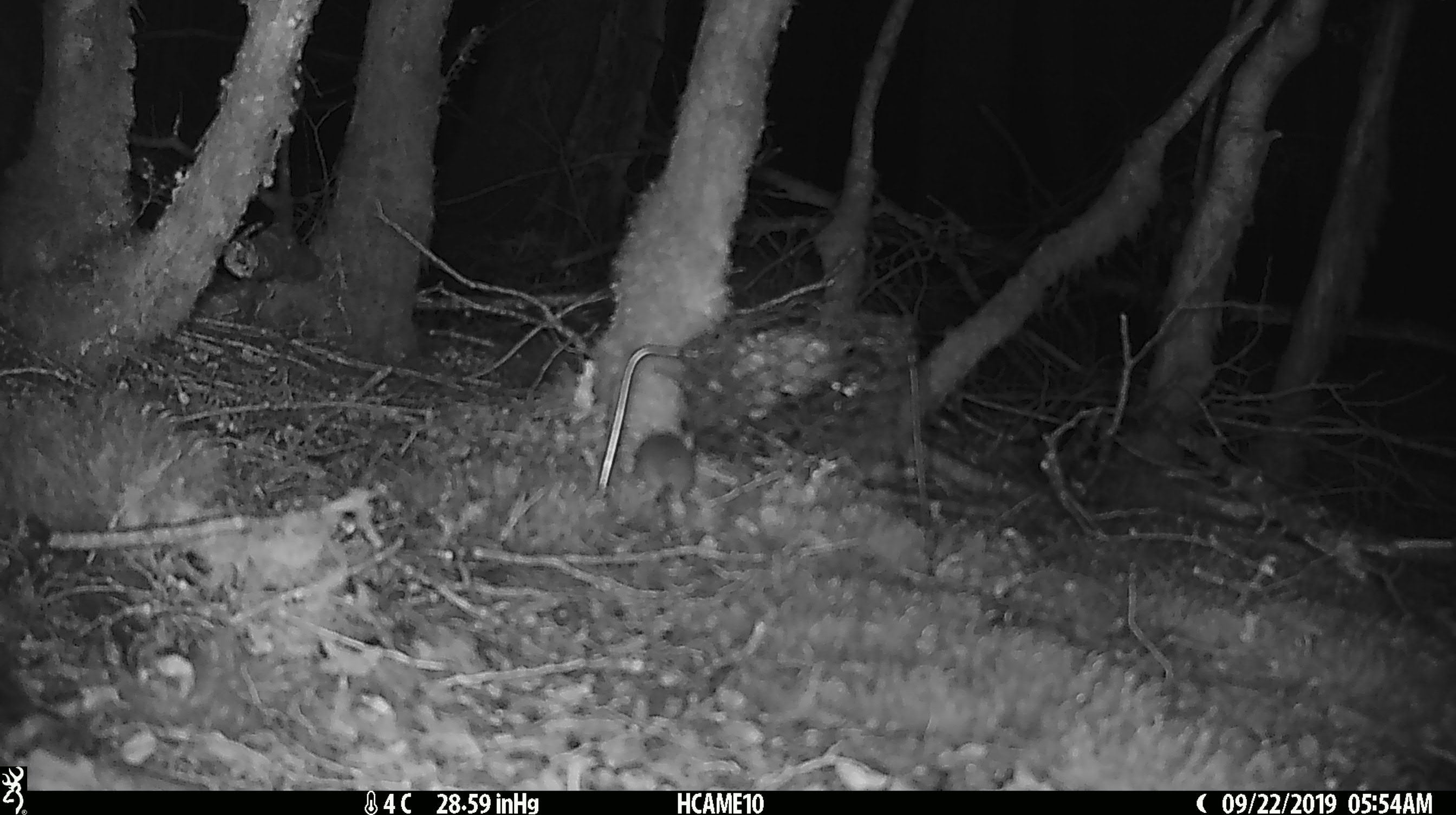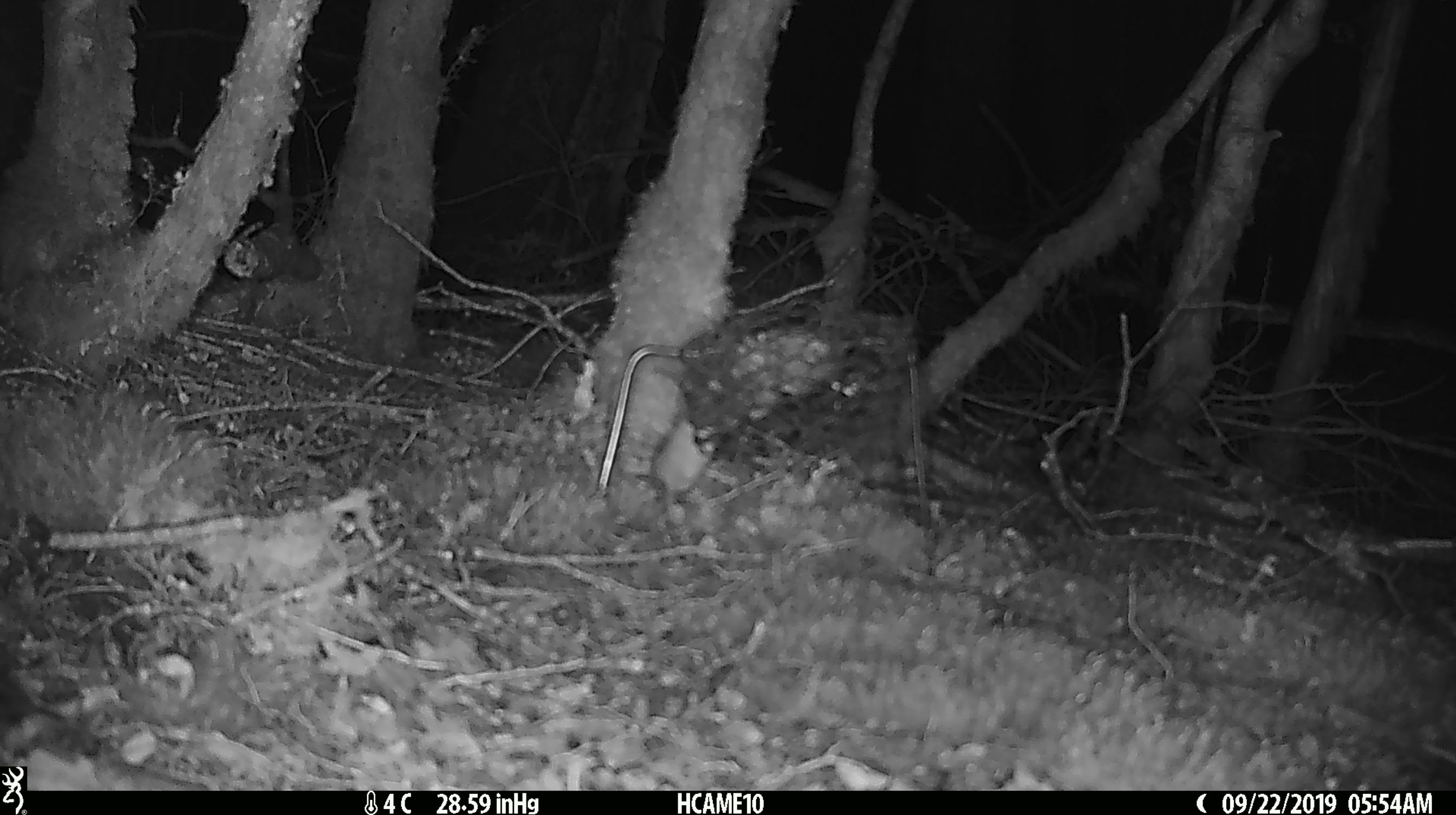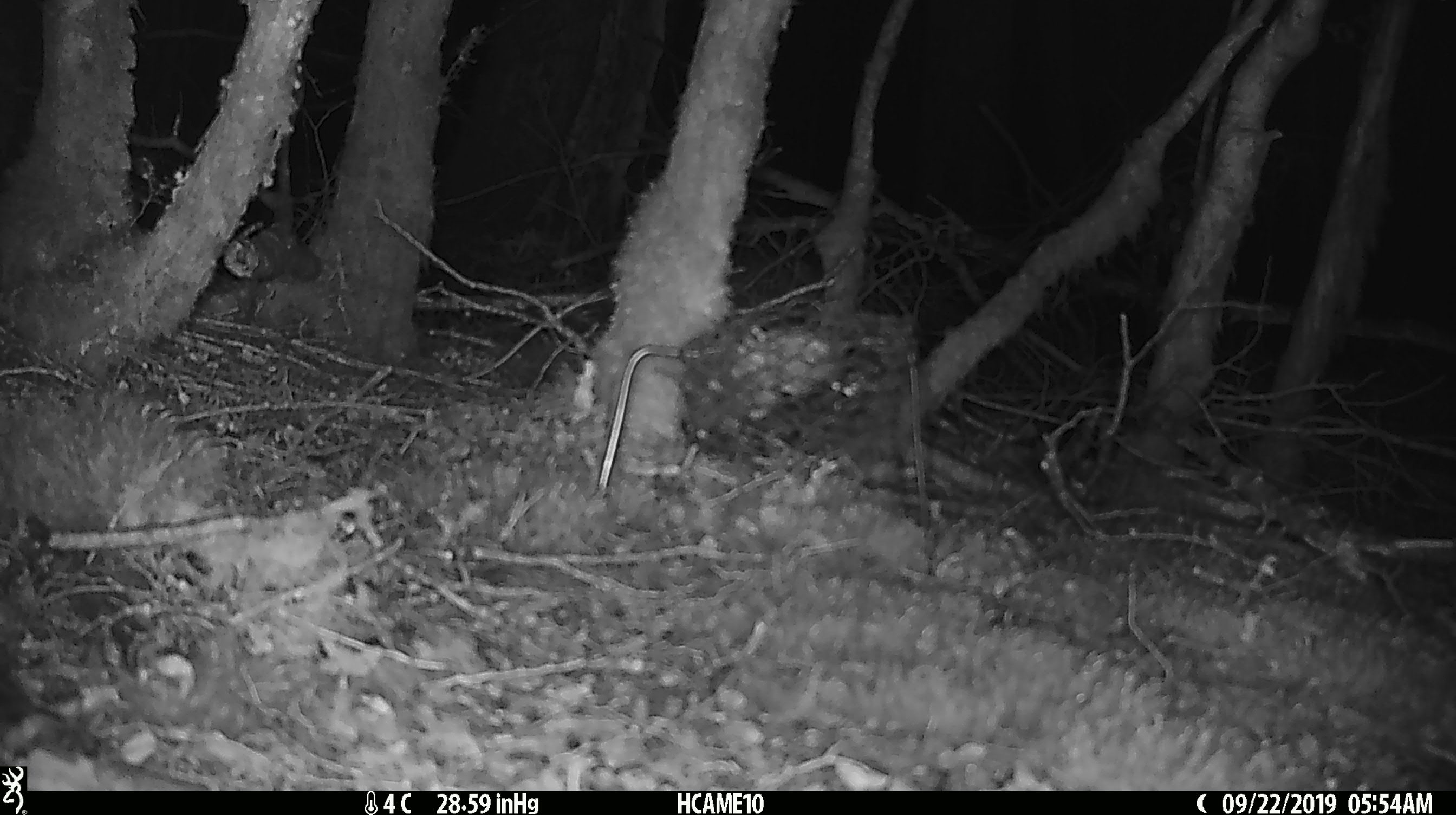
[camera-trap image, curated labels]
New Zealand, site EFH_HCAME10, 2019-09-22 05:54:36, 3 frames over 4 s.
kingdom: Animalia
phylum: Chordata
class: Mammalia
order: Rodentia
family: Muridae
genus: Mus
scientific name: Mus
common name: mouse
Mouse (Mus).